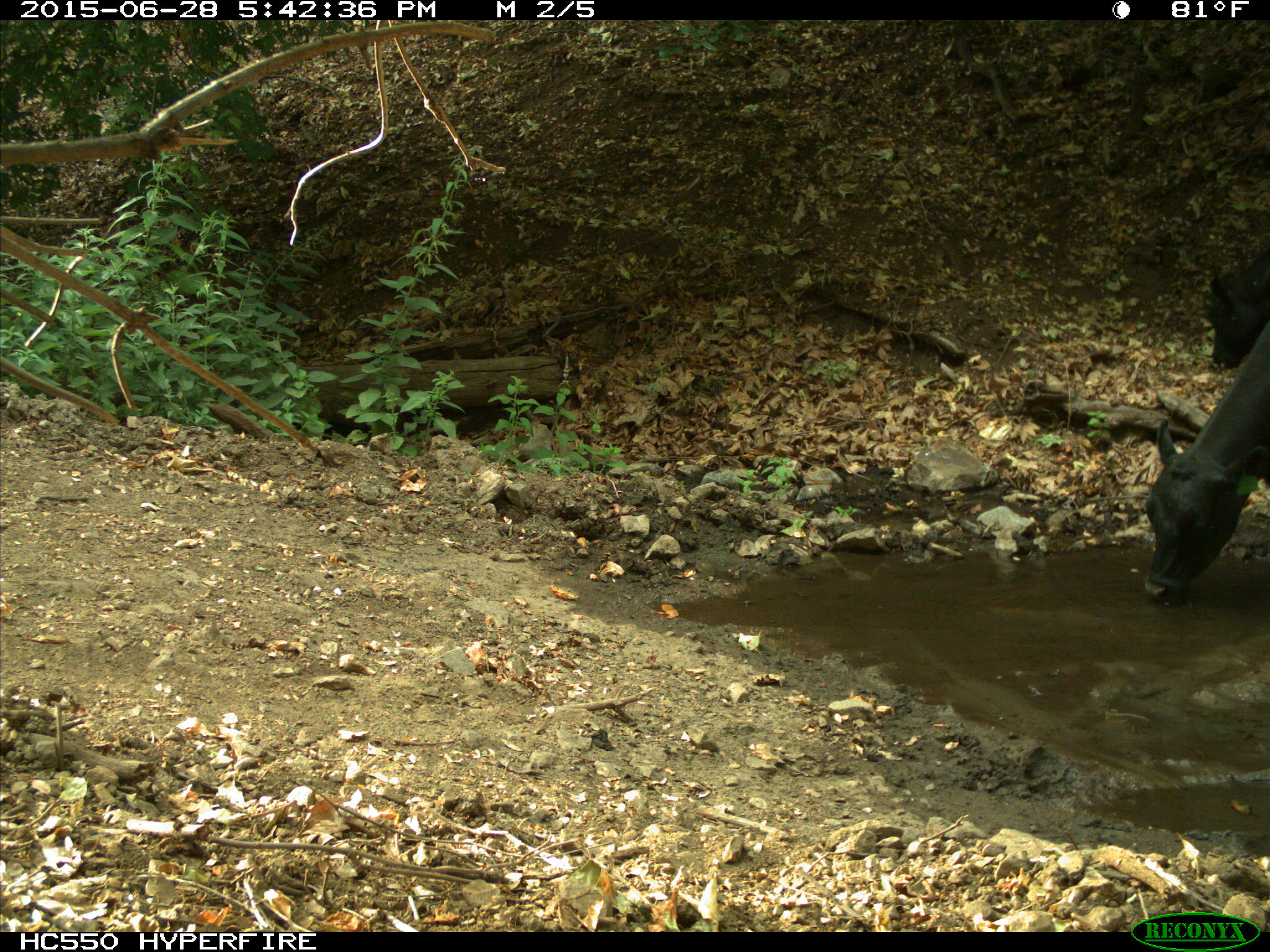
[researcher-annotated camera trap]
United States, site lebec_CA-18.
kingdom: Animalia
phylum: Chordata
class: Mammalia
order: Artiodactyla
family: Bovidae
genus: Bos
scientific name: Bos taurus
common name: domestic cow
Bos taurus (domestic cow).